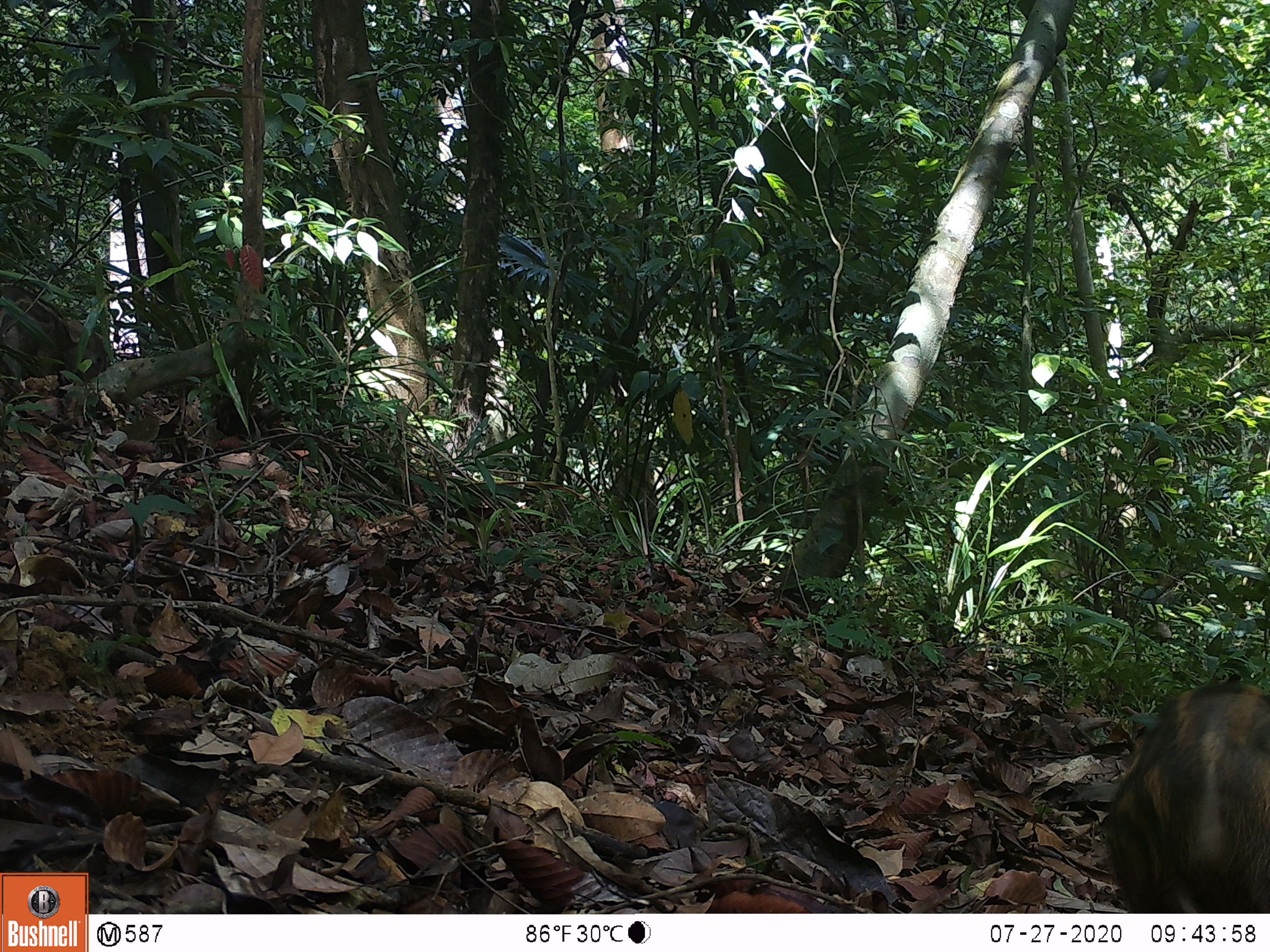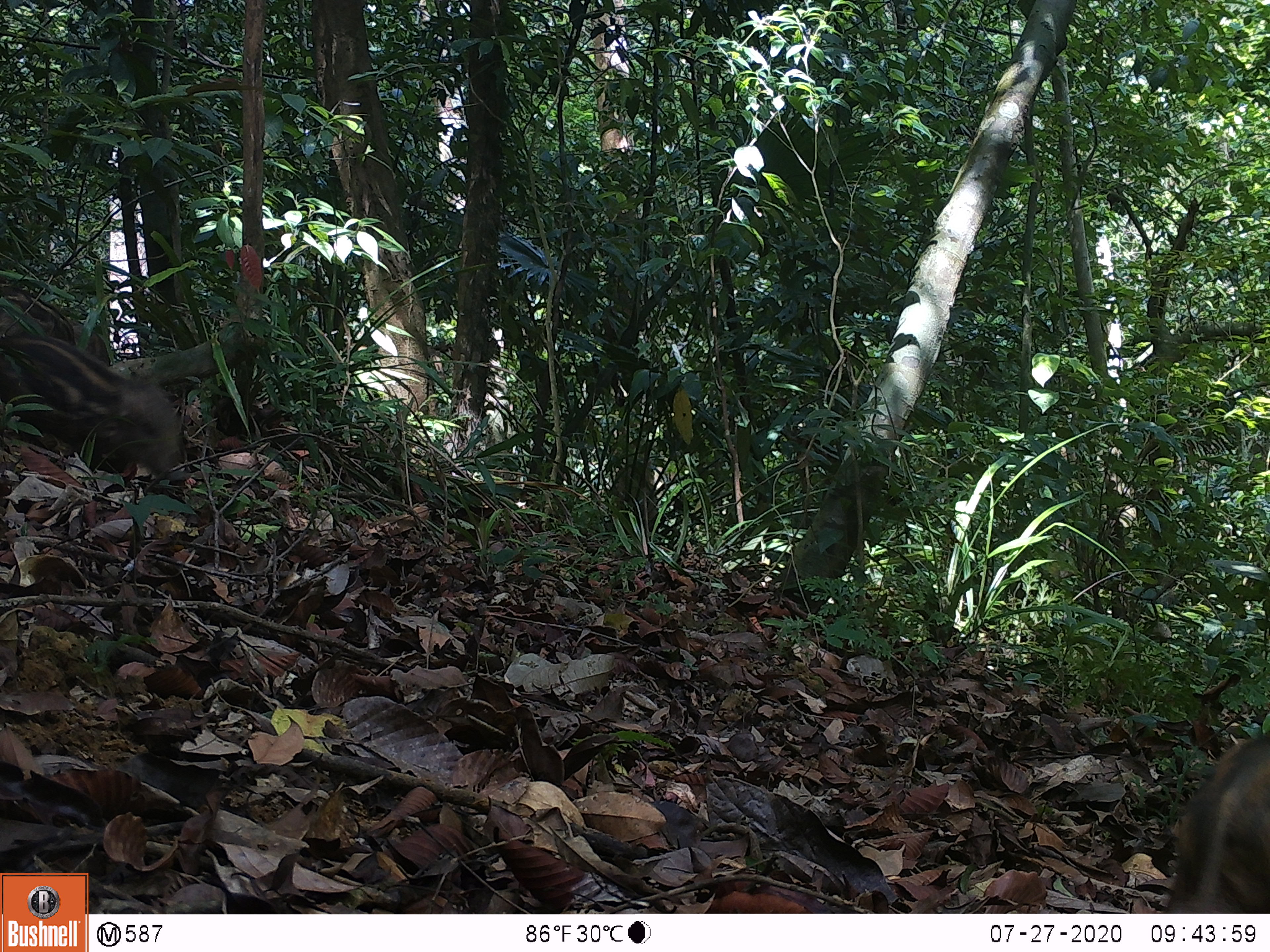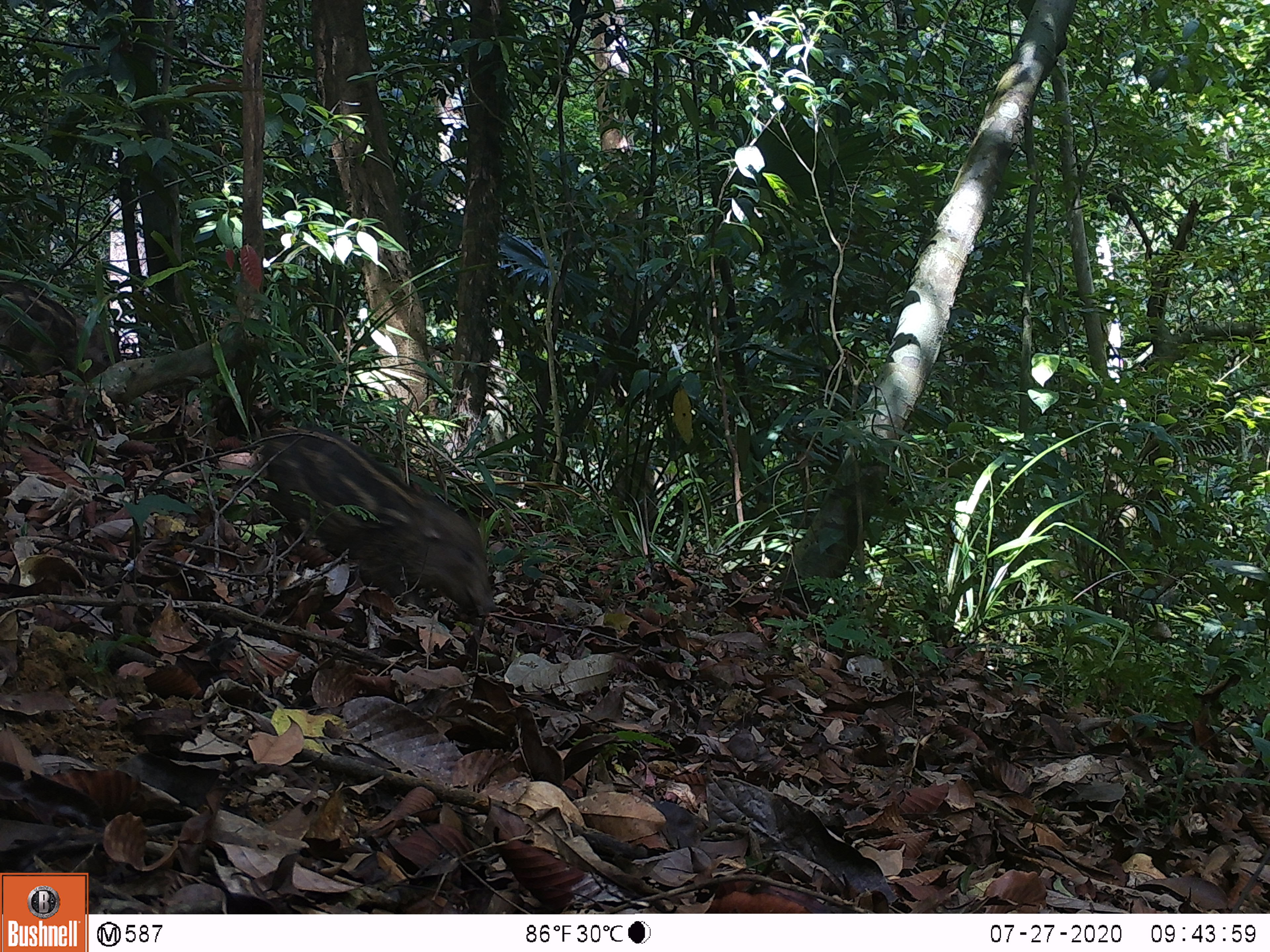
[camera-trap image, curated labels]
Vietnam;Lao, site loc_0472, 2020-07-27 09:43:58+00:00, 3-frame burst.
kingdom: Animalia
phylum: Chordata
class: Mammalia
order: Artiodactyla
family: Suidae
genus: Sus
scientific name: Sus scrofa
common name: eurasian wild pig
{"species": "eurasian wild pig (Sus scrofa)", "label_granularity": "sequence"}